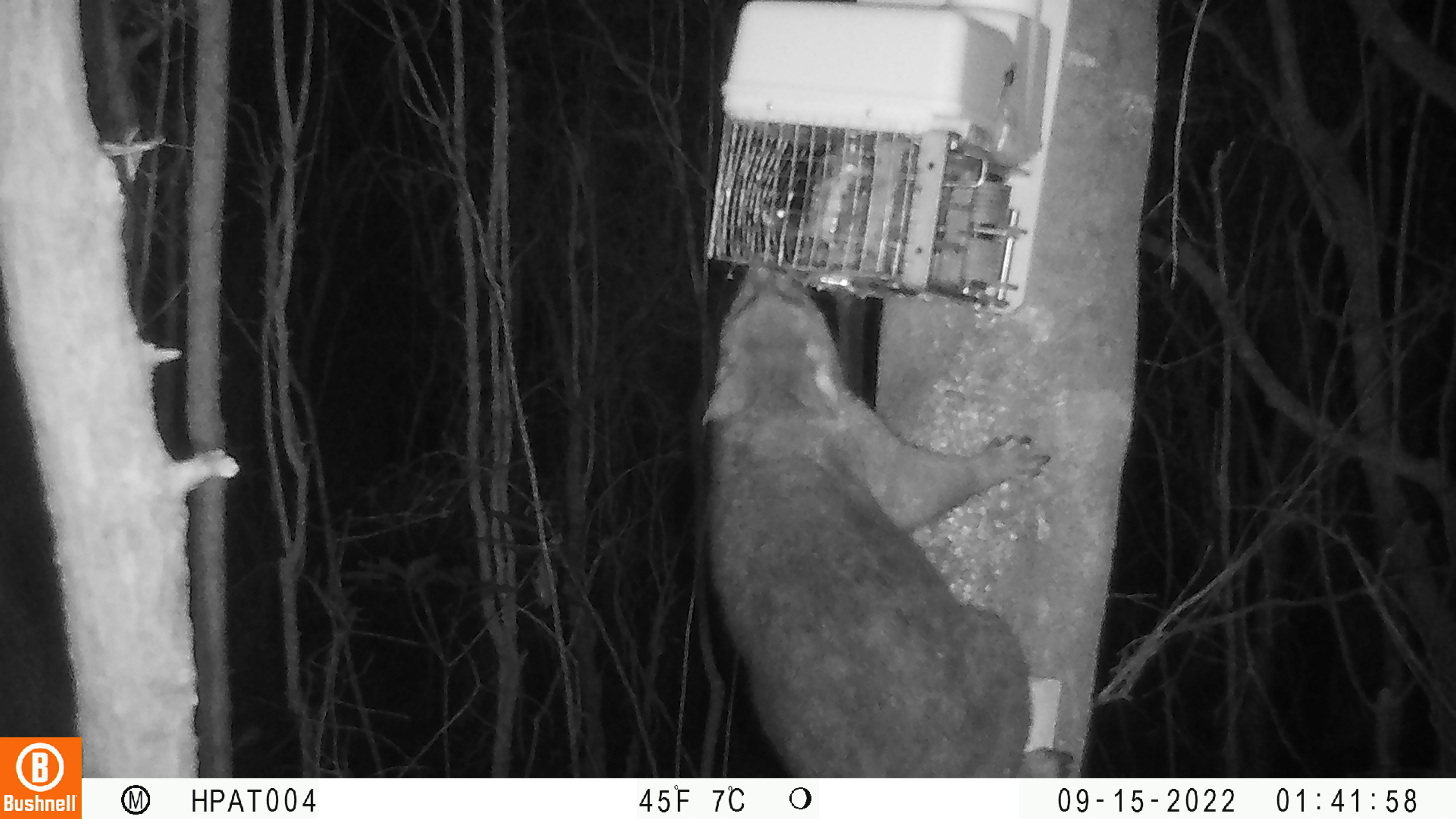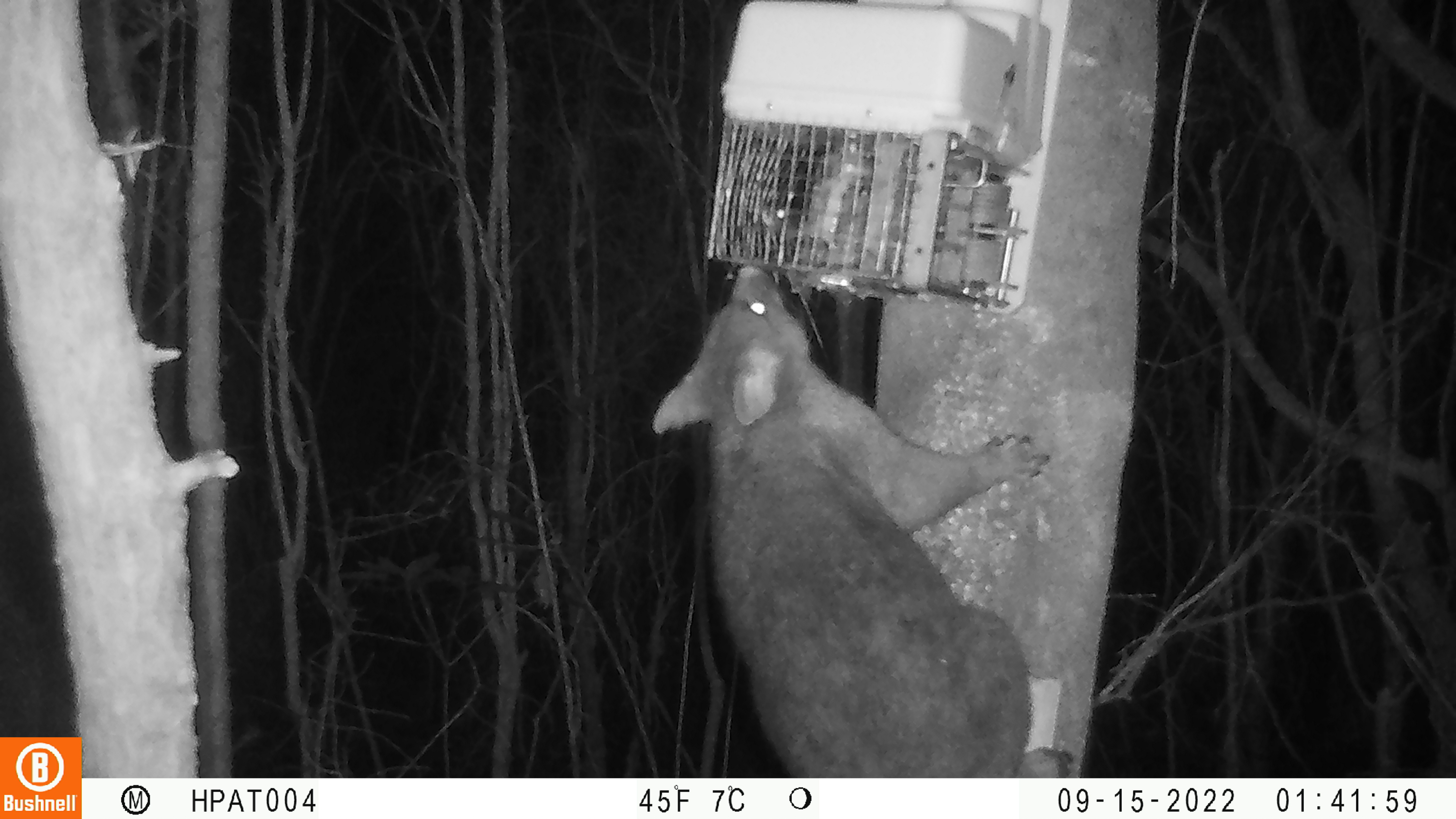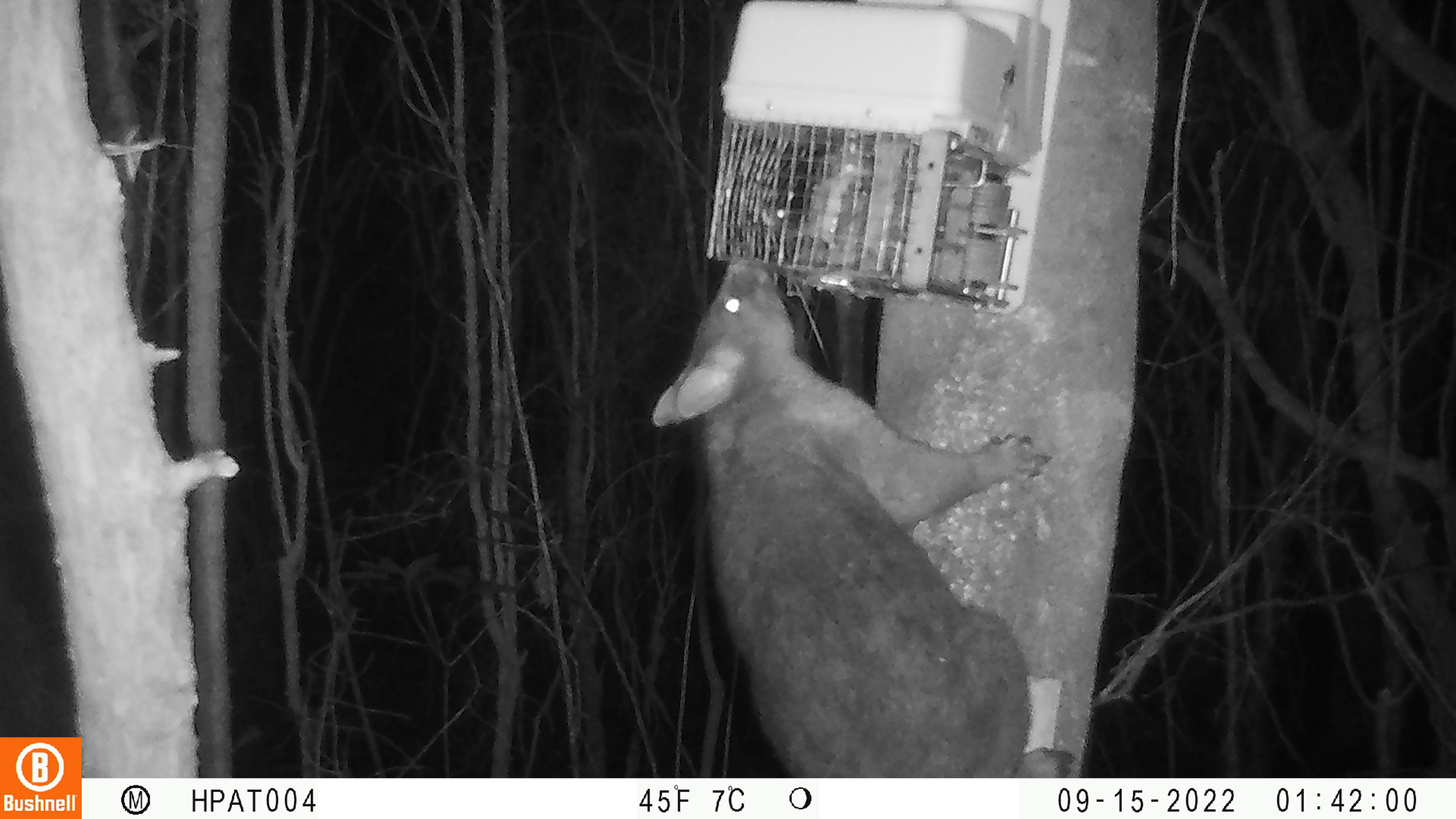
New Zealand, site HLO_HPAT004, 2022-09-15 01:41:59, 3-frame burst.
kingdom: Animalia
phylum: Chordata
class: Mammalia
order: Diprotodontia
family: Phalangeridae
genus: Trichosurus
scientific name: Trichosurus vulpecula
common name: common brushtail possum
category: possum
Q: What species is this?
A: Possum (common brushtail possum) (Trichosurus vulpecula).